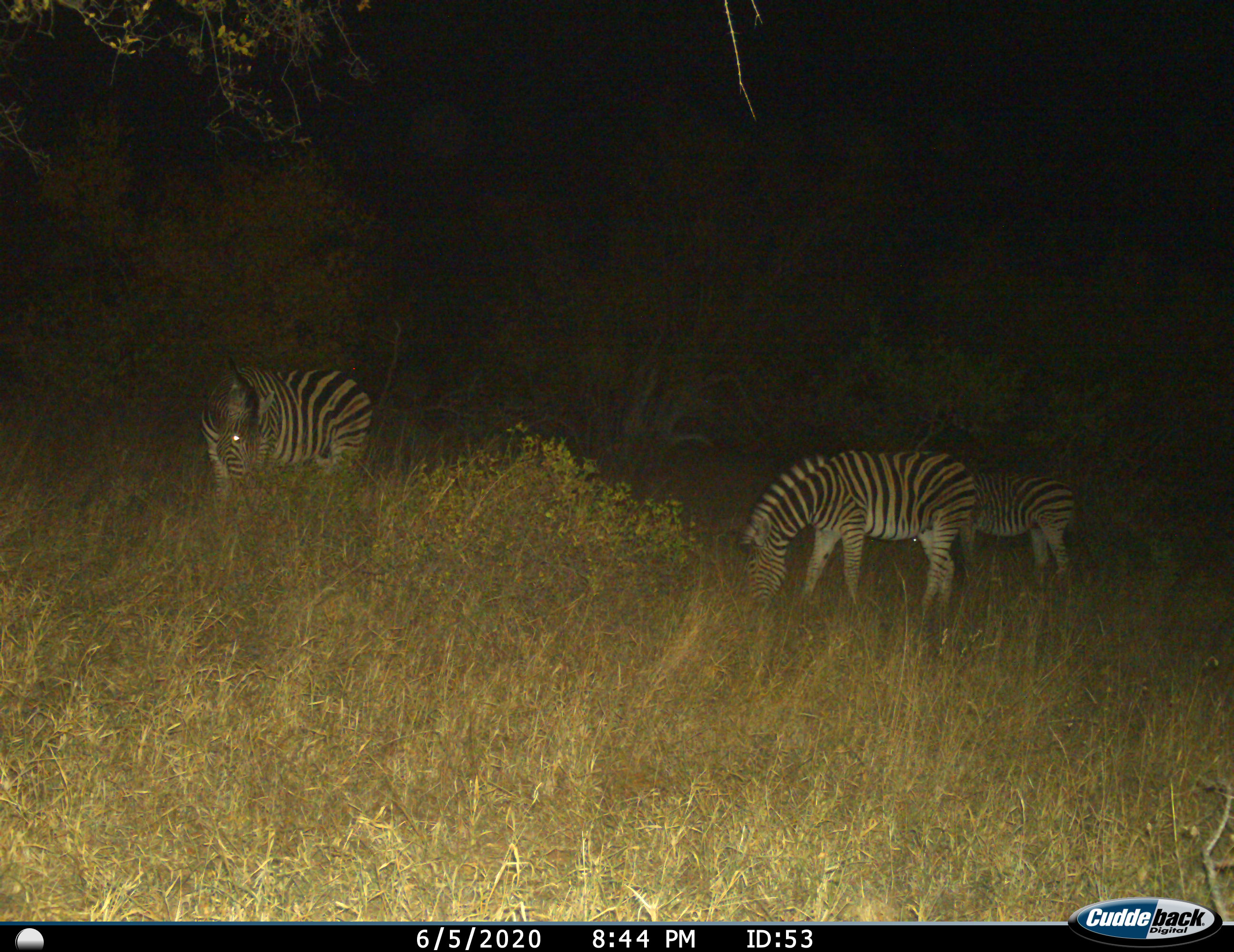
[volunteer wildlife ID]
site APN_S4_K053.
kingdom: Animalia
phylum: Chordata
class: Mammalia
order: Perissodactyla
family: Equidae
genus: Equus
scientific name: Equus quagga burchellii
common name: burchell's zebra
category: zebraburchells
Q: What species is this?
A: Zebraburchells (burchell's zebra) (Equus quagga burchellii).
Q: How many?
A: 3.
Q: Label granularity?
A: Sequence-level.